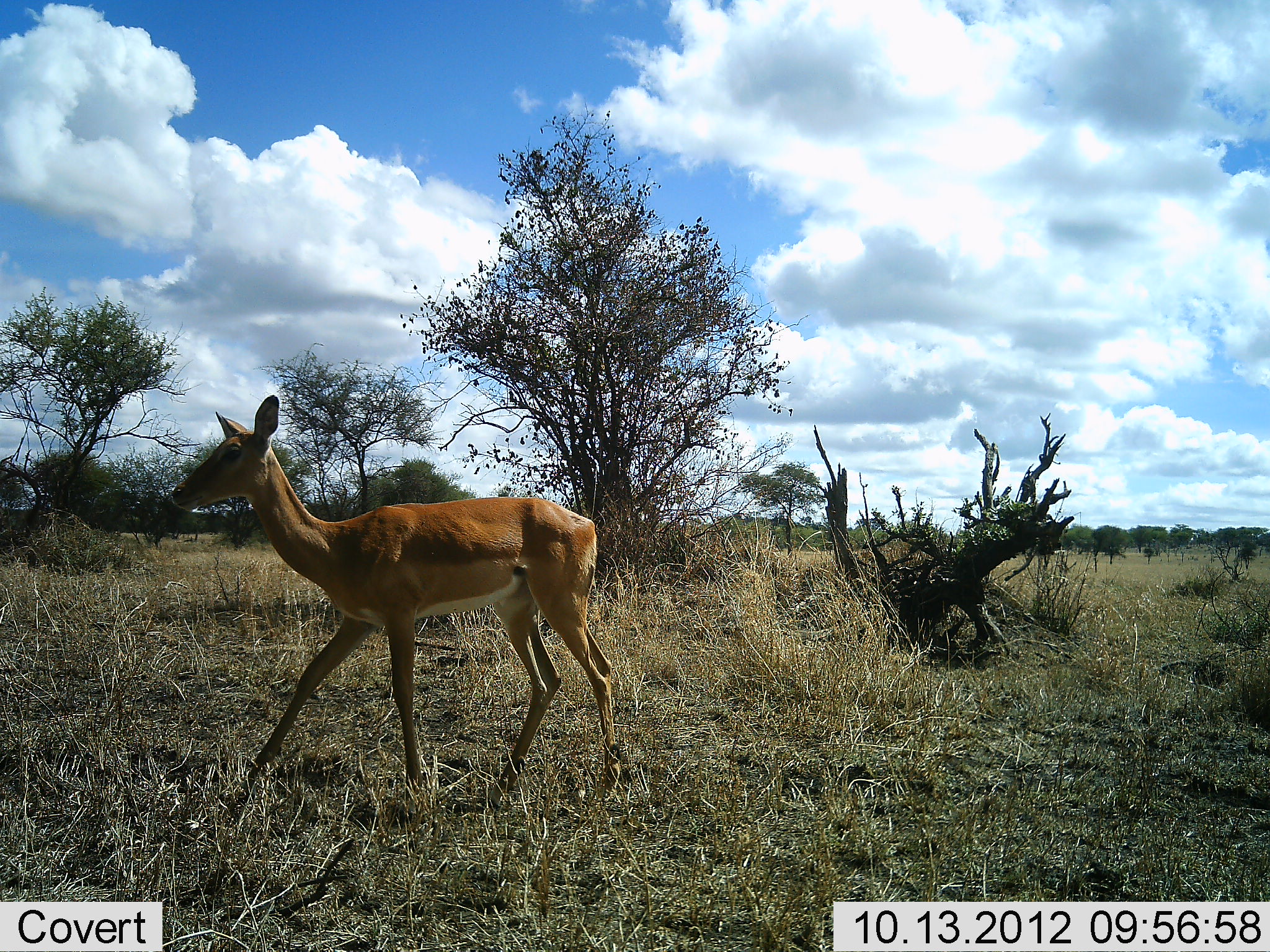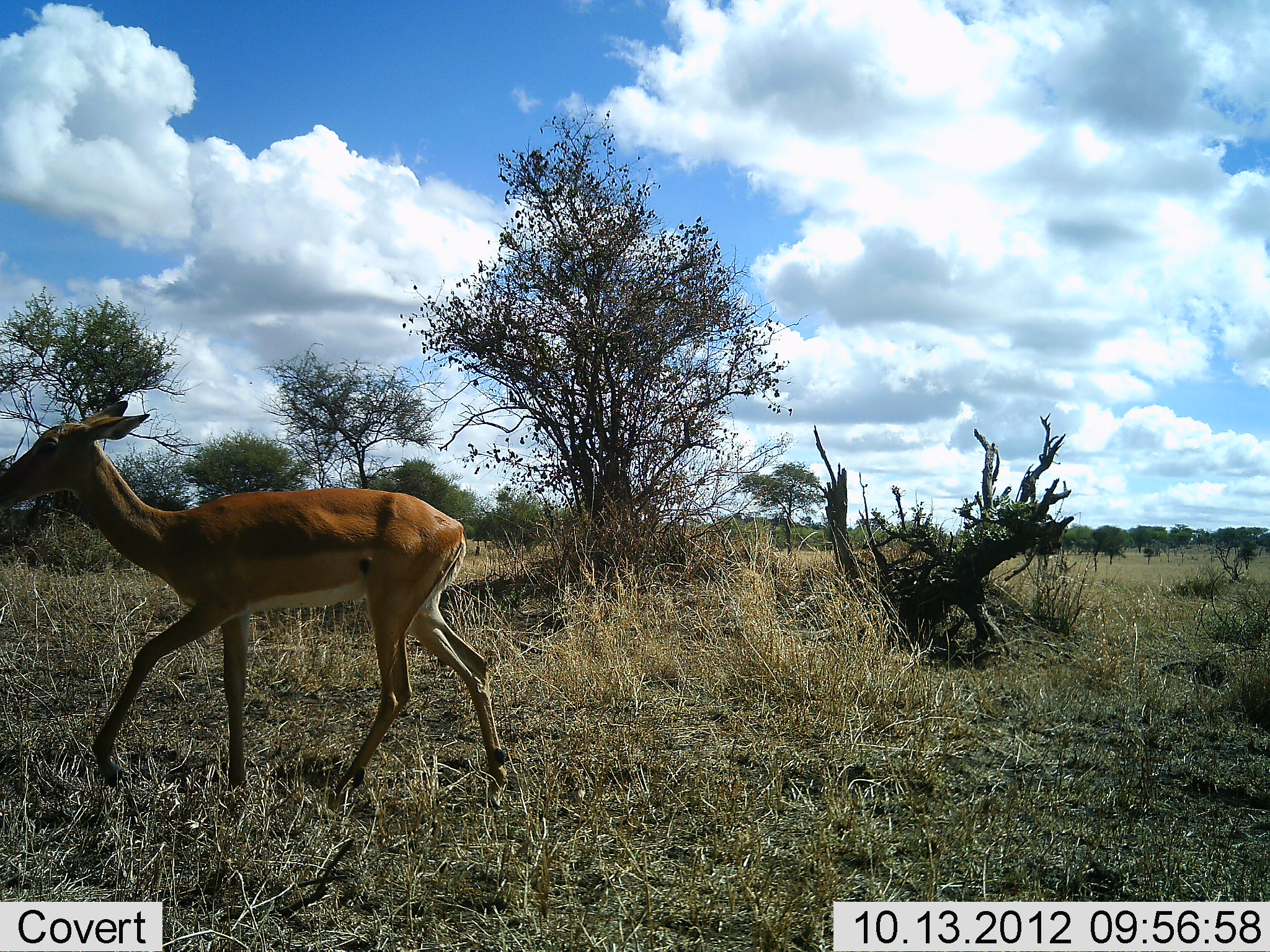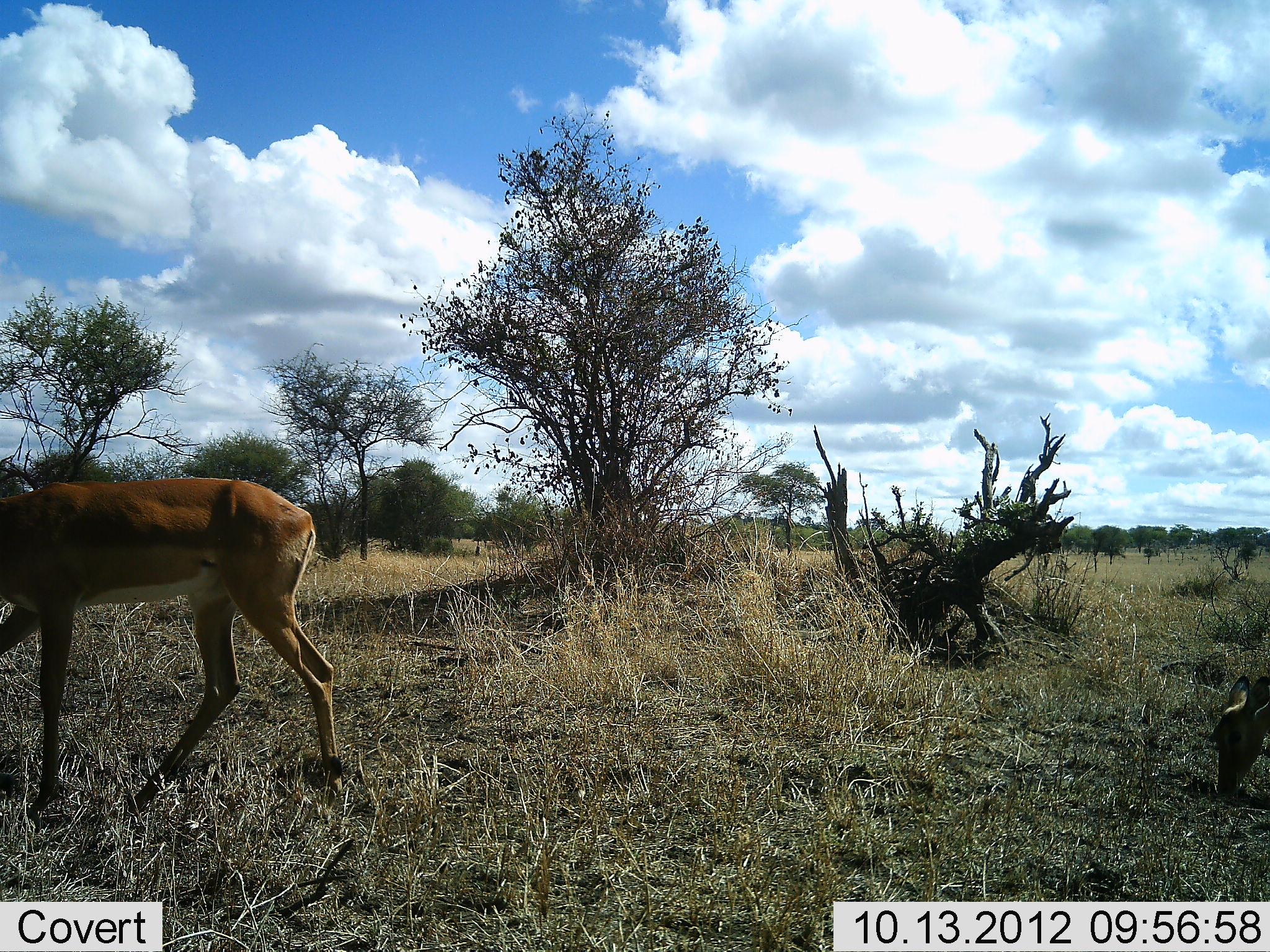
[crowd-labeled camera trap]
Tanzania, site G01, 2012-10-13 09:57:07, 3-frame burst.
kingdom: Animalia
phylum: Chordata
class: Mammalia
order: Artiodactyla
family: Bovidae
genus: Nanger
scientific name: Nanger granti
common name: grant's gazelle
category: gazellegrants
Gazellegrants (grant's gazelle) (Nanger granti), count 2. Behavior (volunteer vote fractions): standing 10%, resting 0%, moving 100%, interacting 0%. Young present (vote fraction): 20%. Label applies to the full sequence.